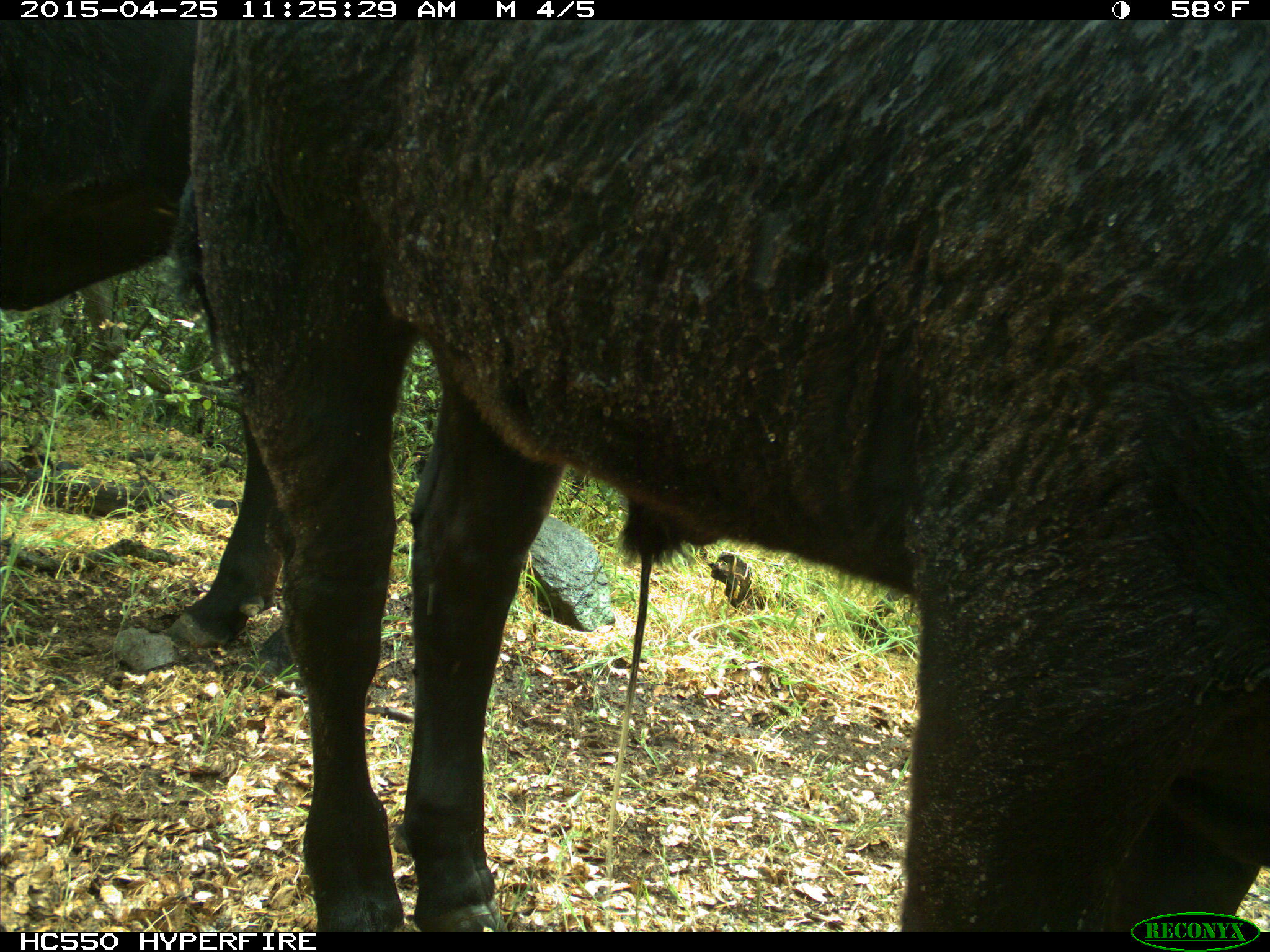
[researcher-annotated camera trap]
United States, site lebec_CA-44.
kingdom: Animalia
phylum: Chordata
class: Mammalia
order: Artiodactyla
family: Suidae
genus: Sus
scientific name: Sus scrofa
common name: wild boar